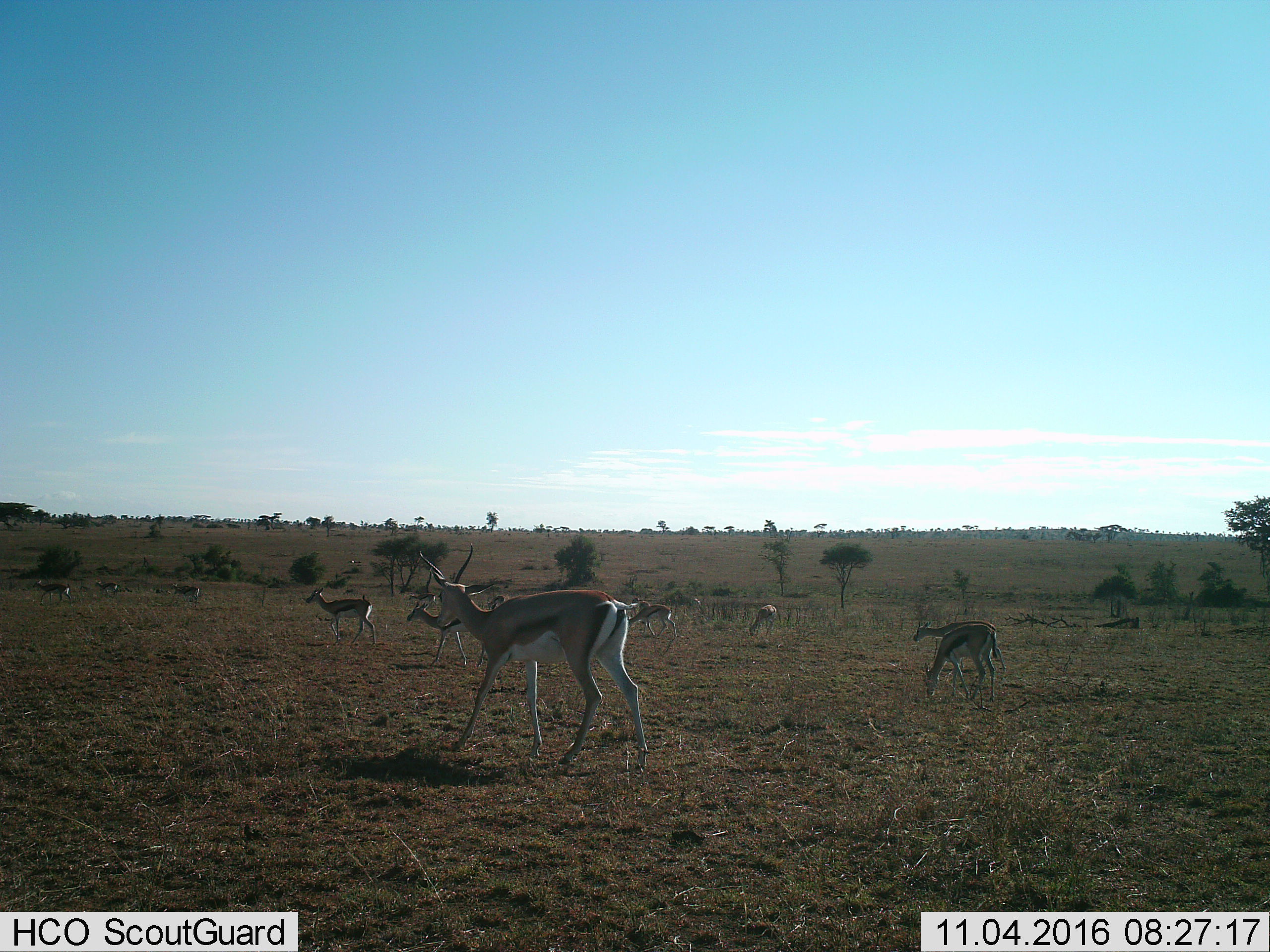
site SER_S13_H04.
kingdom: Animalia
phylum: Chordata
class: Mammalia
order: Artiodactyla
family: Bovidae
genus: Eudorcas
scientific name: Eudorcas thomsonii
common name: thomson's gazelle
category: gazellethomsons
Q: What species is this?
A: Gazellethomsons (thomson's gazelle) (Eudorcas thomsonii).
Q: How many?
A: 11-50.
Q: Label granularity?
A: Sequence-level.